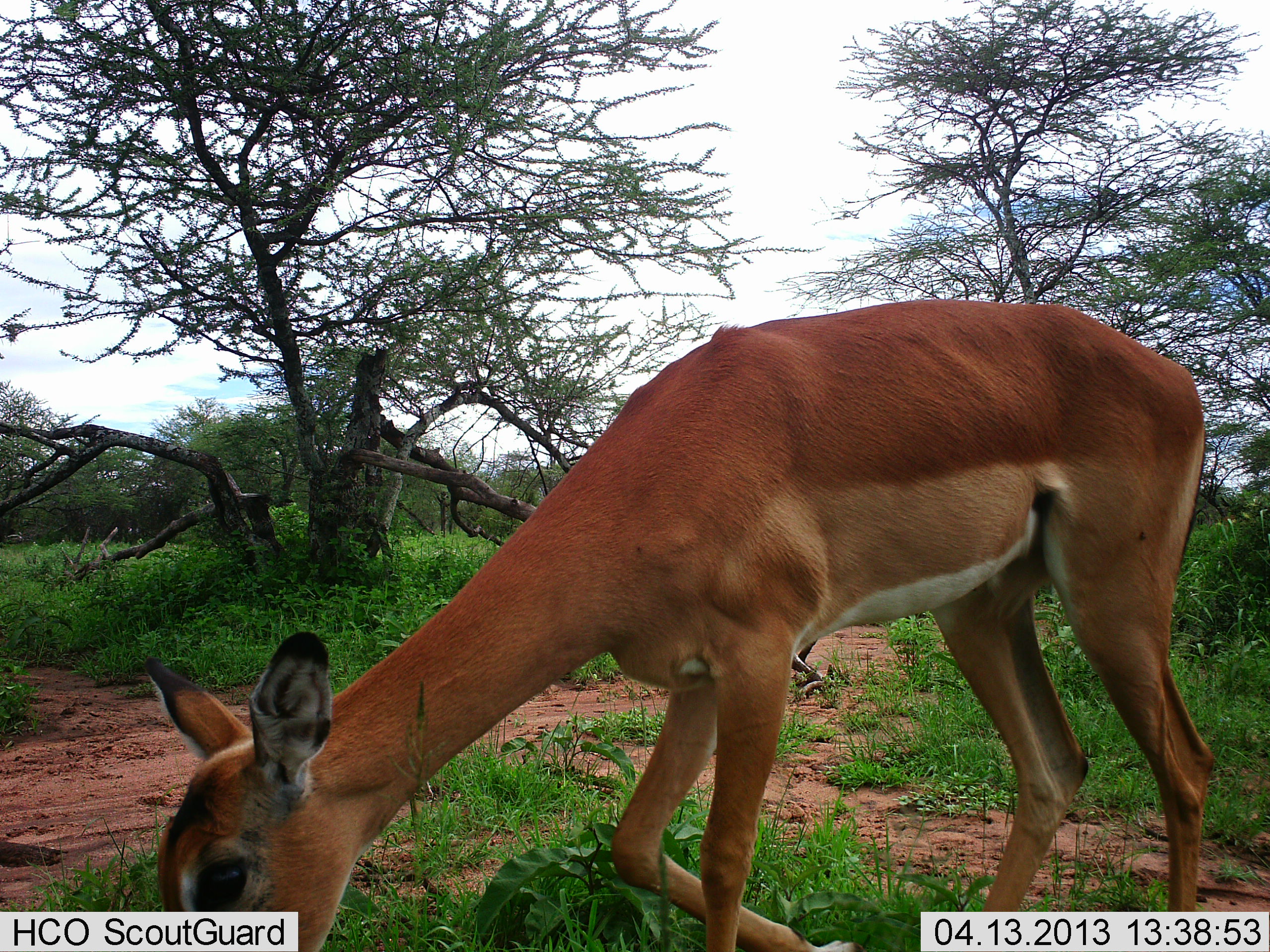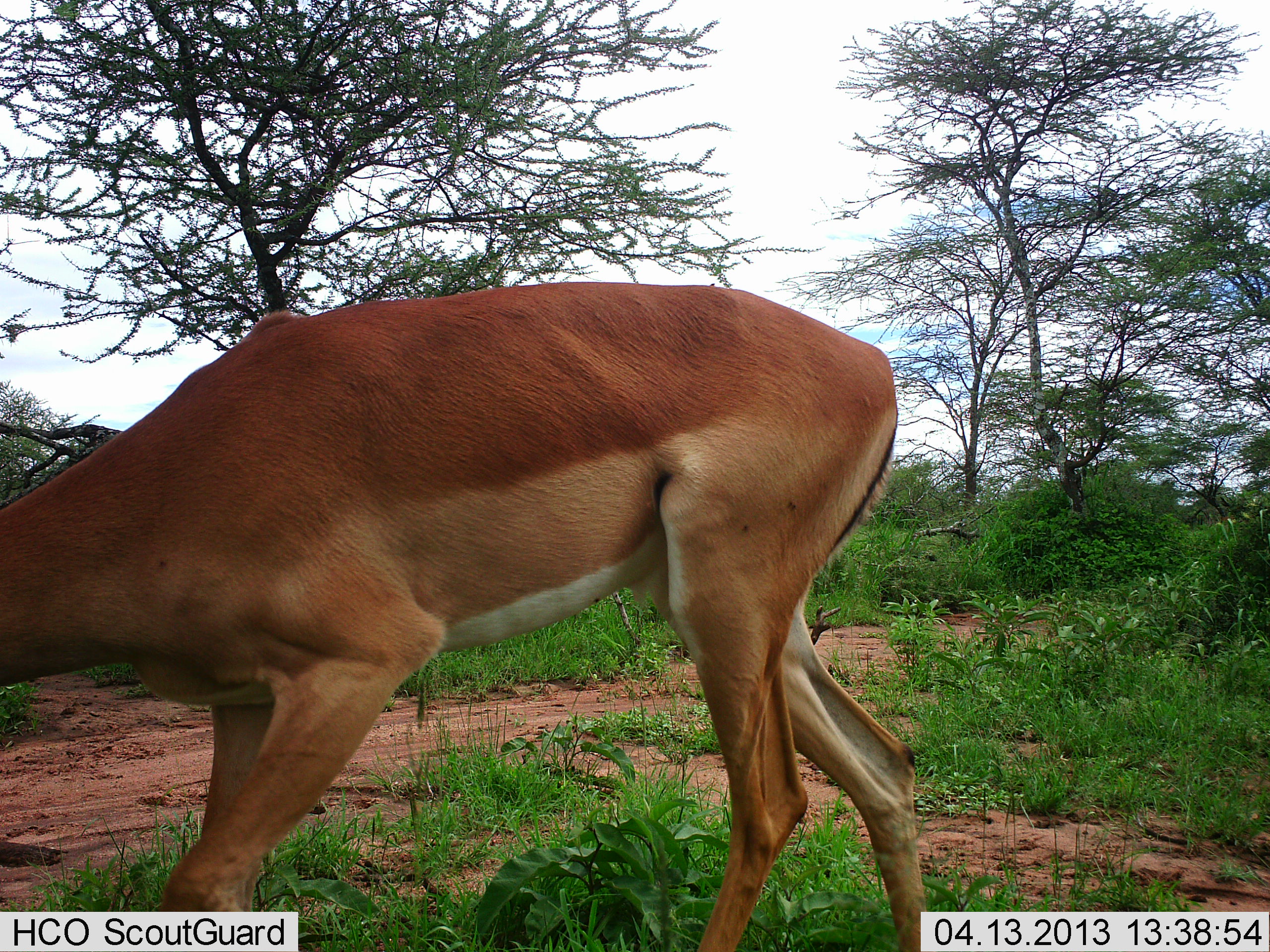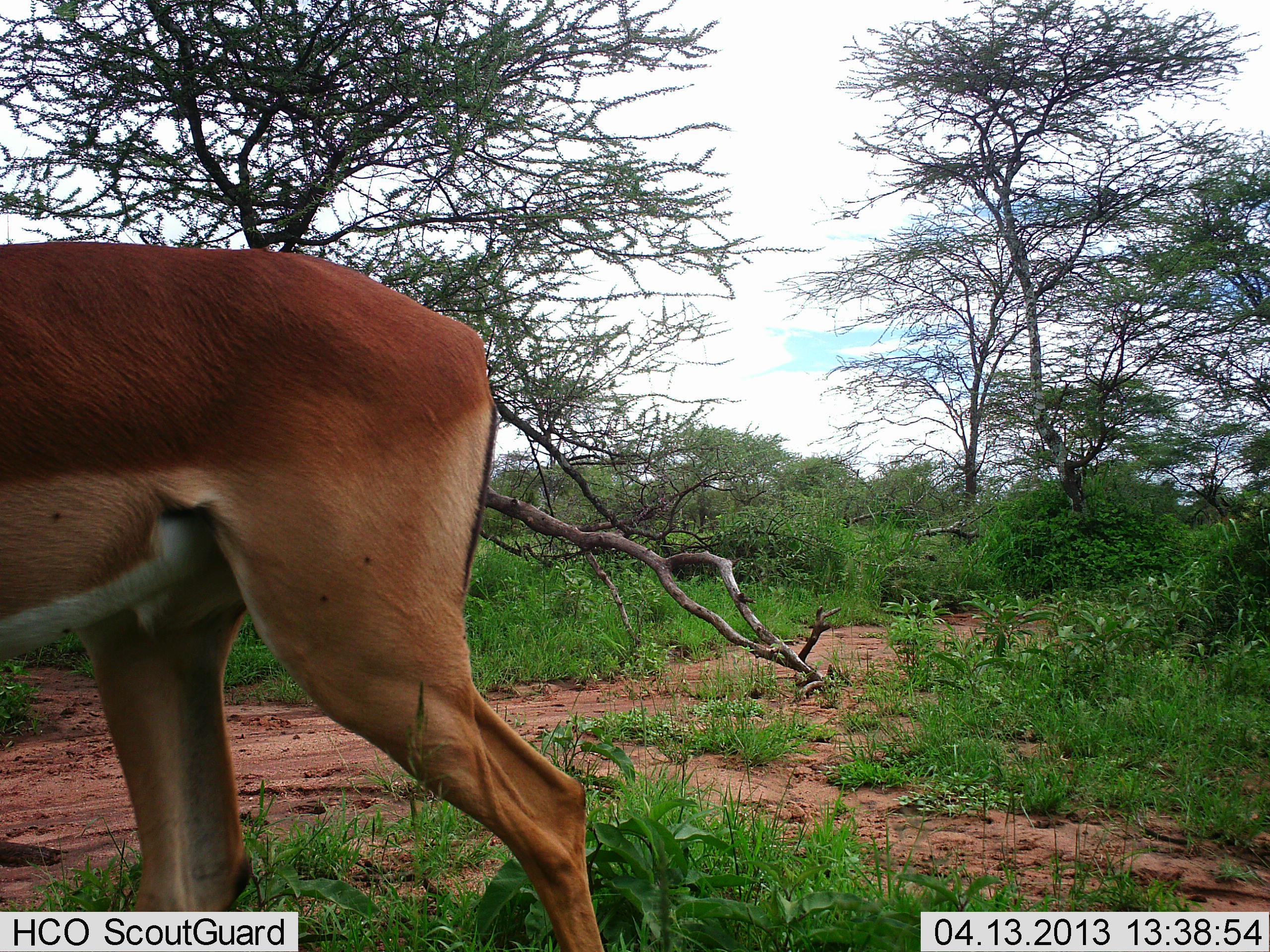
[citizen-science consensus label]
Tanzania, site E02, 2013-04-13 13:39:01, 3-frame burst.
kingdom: Animalia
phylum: Chordata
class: Mammalia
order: Artiodactyla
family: Bovidae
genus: Aepyceros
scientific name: Aepyceros melampus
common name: impala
Impala (Aepyceros melampus), count 1. Behavior (volunteer vote fractions): standing 11%, resting 0%, moving 68%, interacting 0%. Young present (vote fraction): 0%. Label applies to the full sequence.